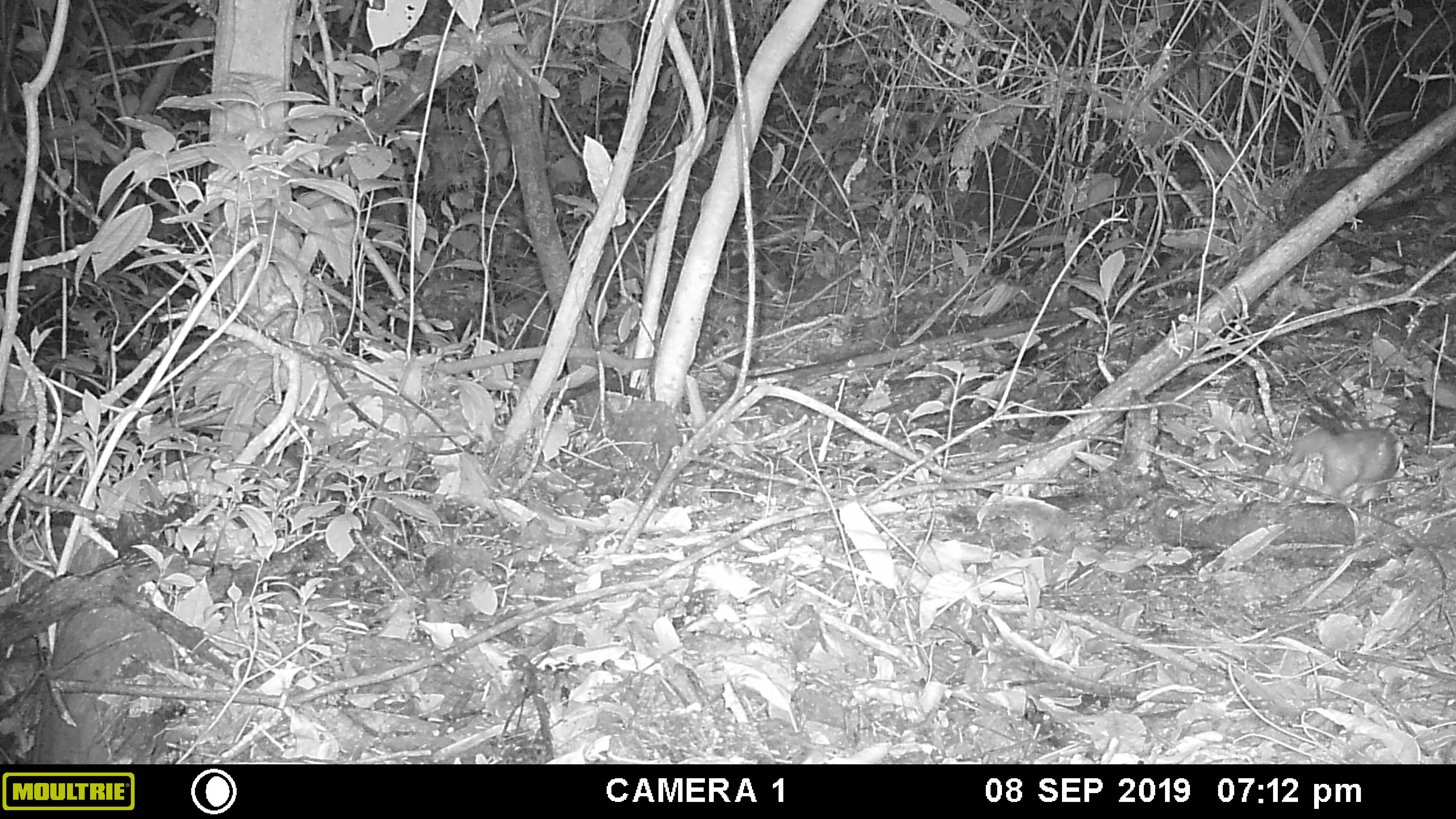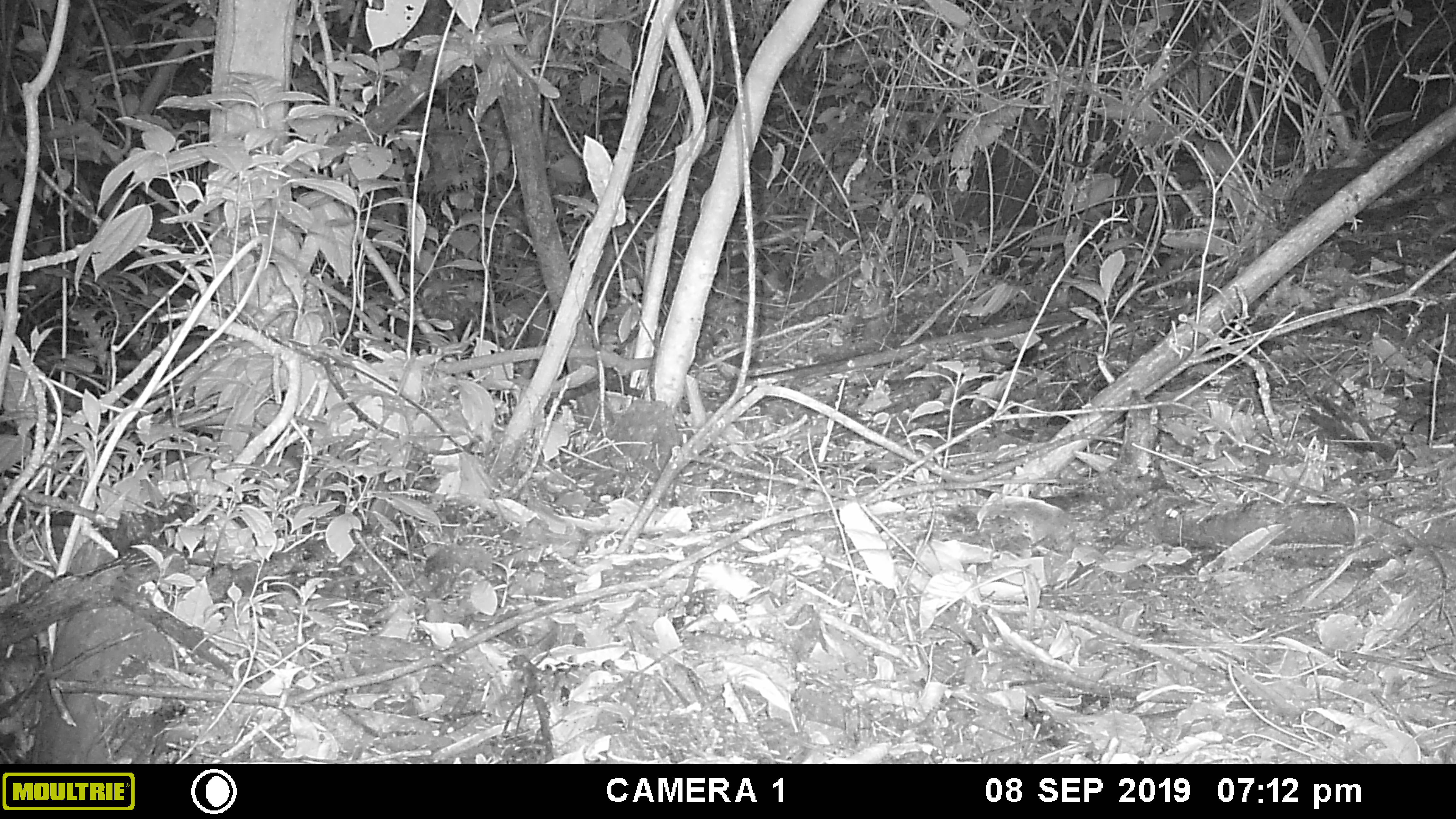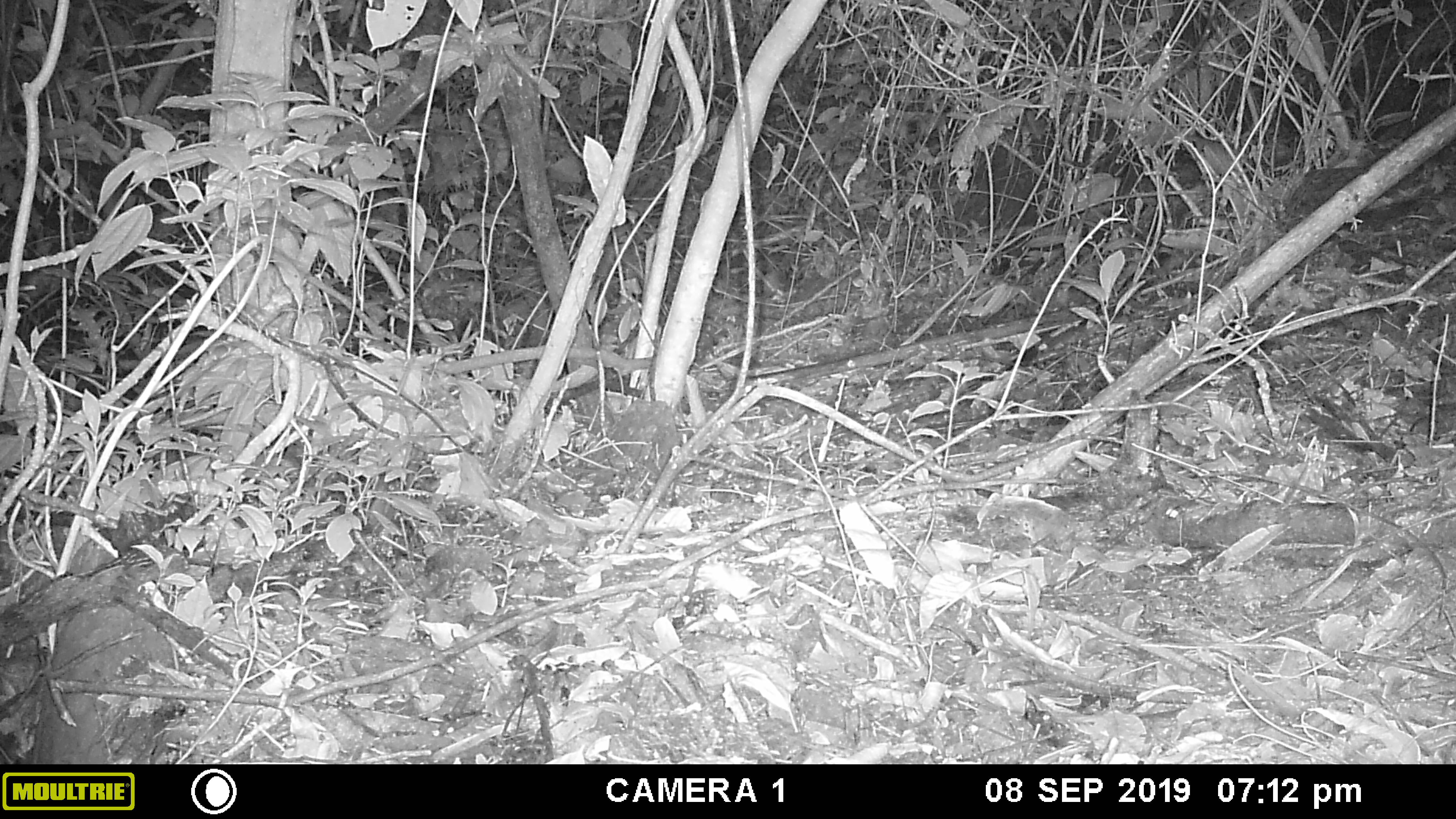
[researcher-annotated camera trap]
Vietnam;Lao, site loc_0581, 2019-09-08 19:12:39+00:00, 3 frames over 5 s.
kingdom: Animalia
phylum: Chordata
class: Mammalia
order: Carnivora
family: Mustelidae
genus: Melogale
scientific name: Melogale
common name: ferret badger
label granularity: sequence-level